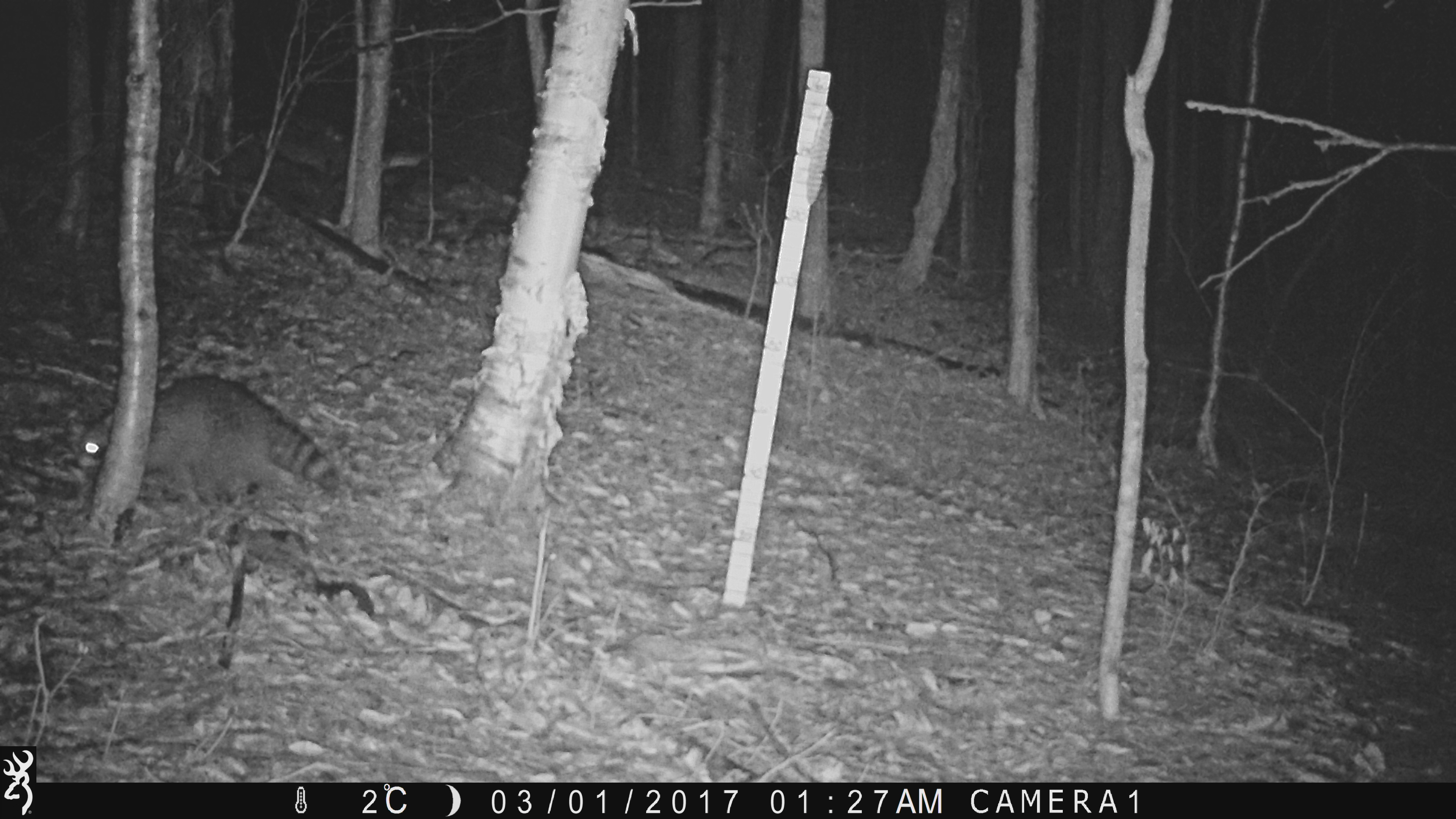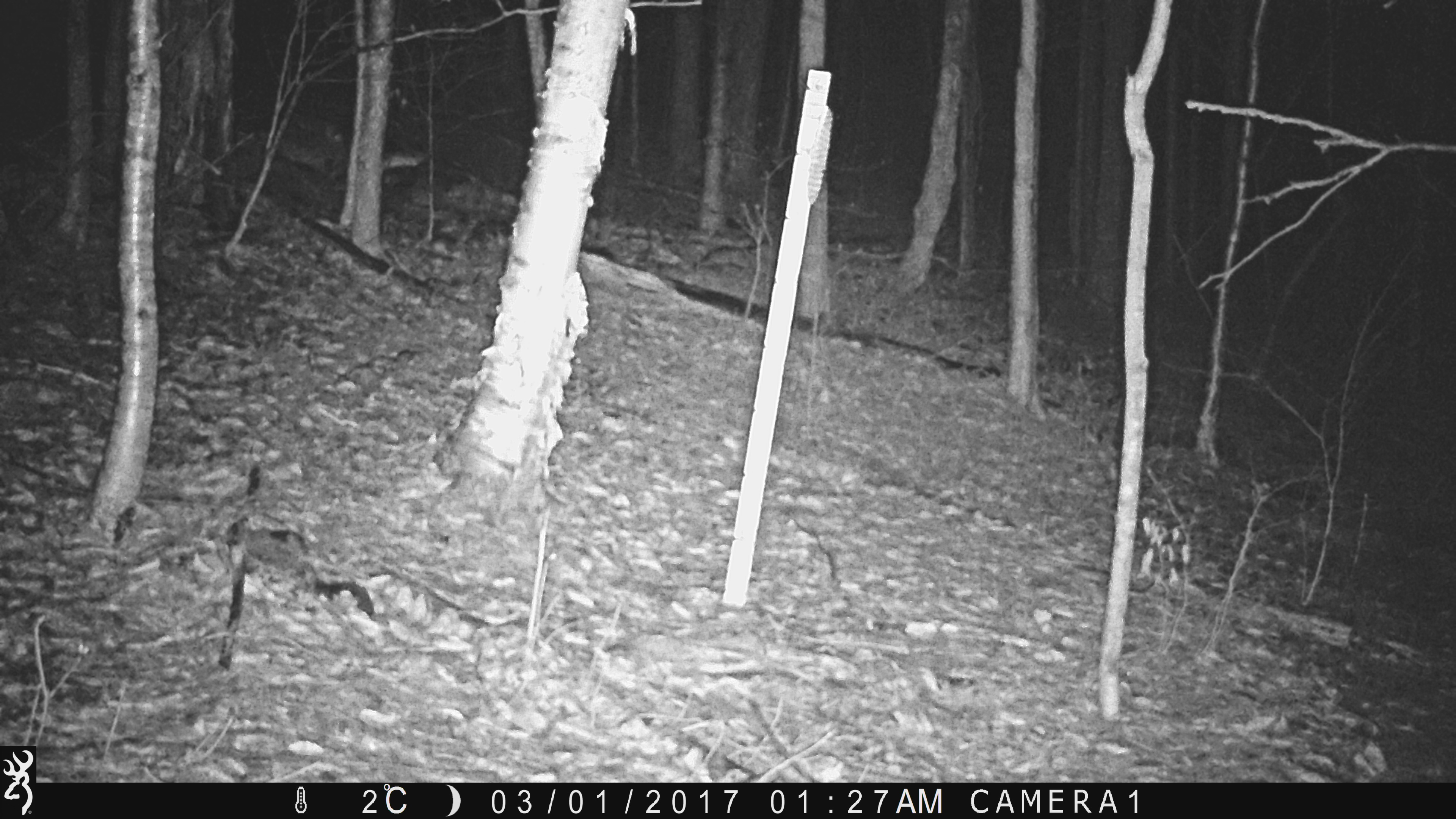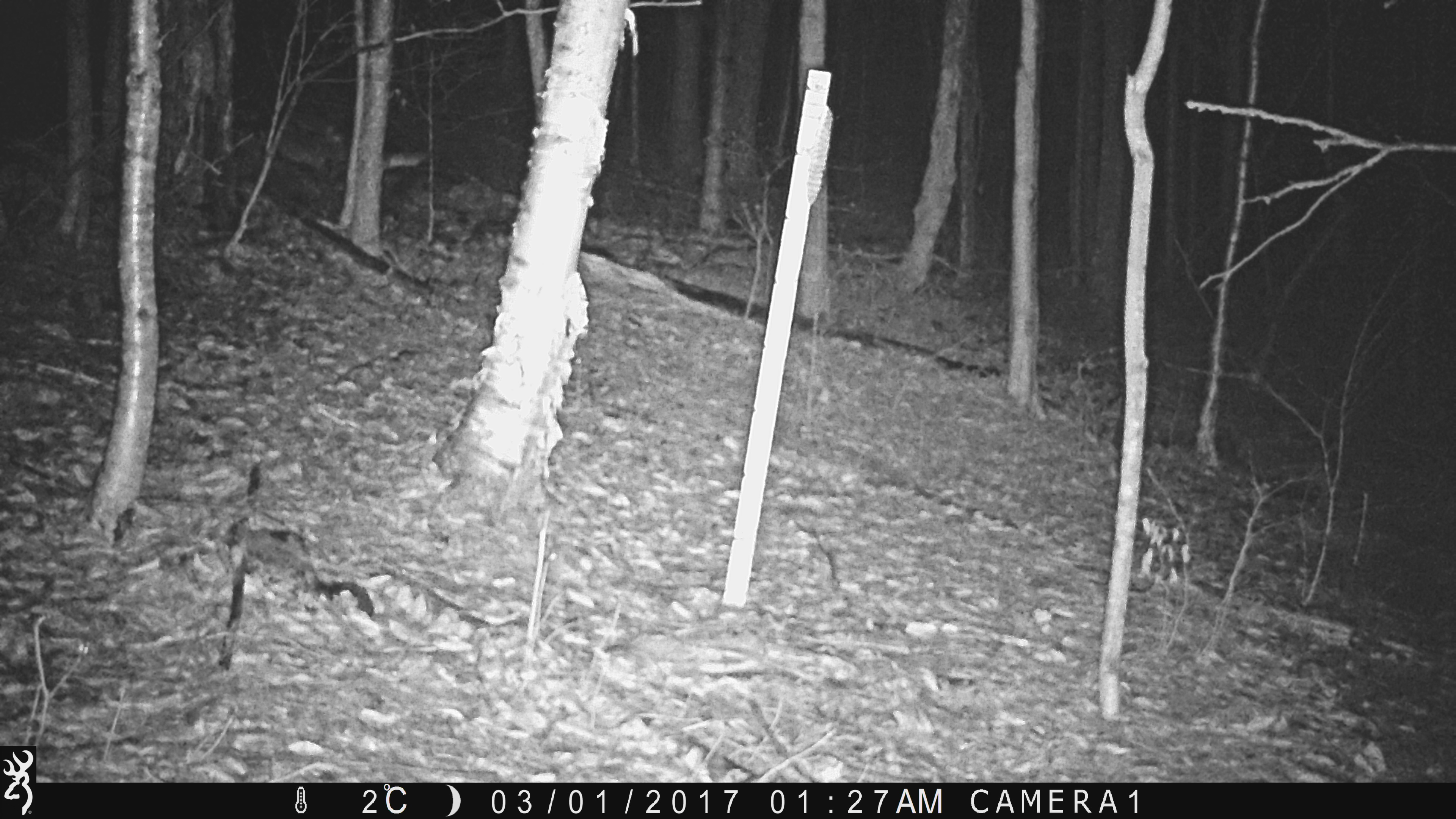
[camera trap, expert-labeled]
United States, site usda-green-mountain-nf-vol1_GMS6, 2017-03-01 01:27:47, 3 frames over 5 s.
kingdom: Animalia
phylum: Chordata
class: Mammalia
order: Carnivora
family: Procyonidae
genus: Procyon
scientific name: Procyon lotor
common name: raccoon